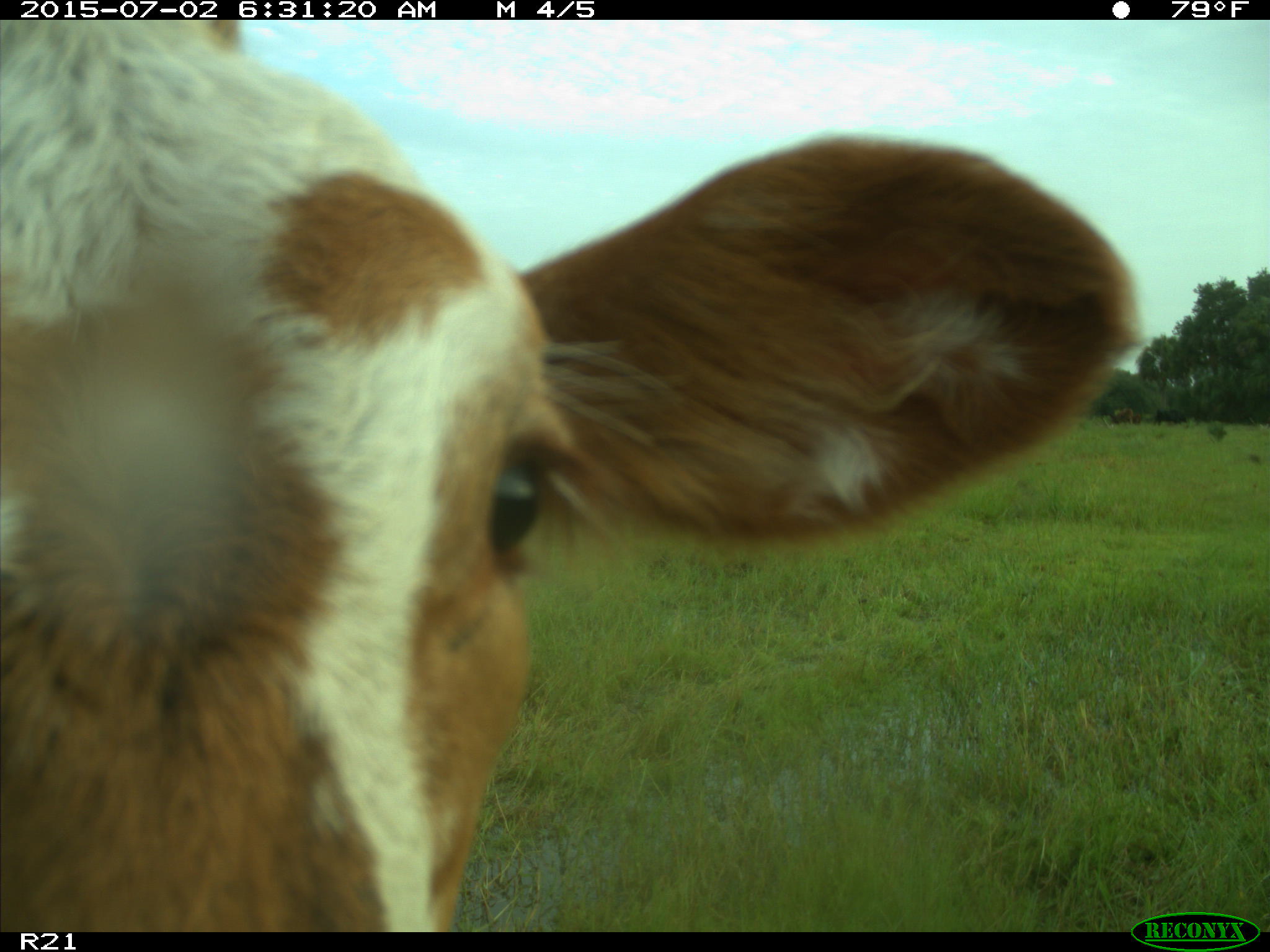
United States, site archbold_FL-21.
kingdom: Animalia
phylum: Chordata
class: Mammalia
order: Artiodactyla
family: Bovidae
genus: Bos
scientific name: Bos taurus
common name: domestic cow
Bos taurus (domestic cow).